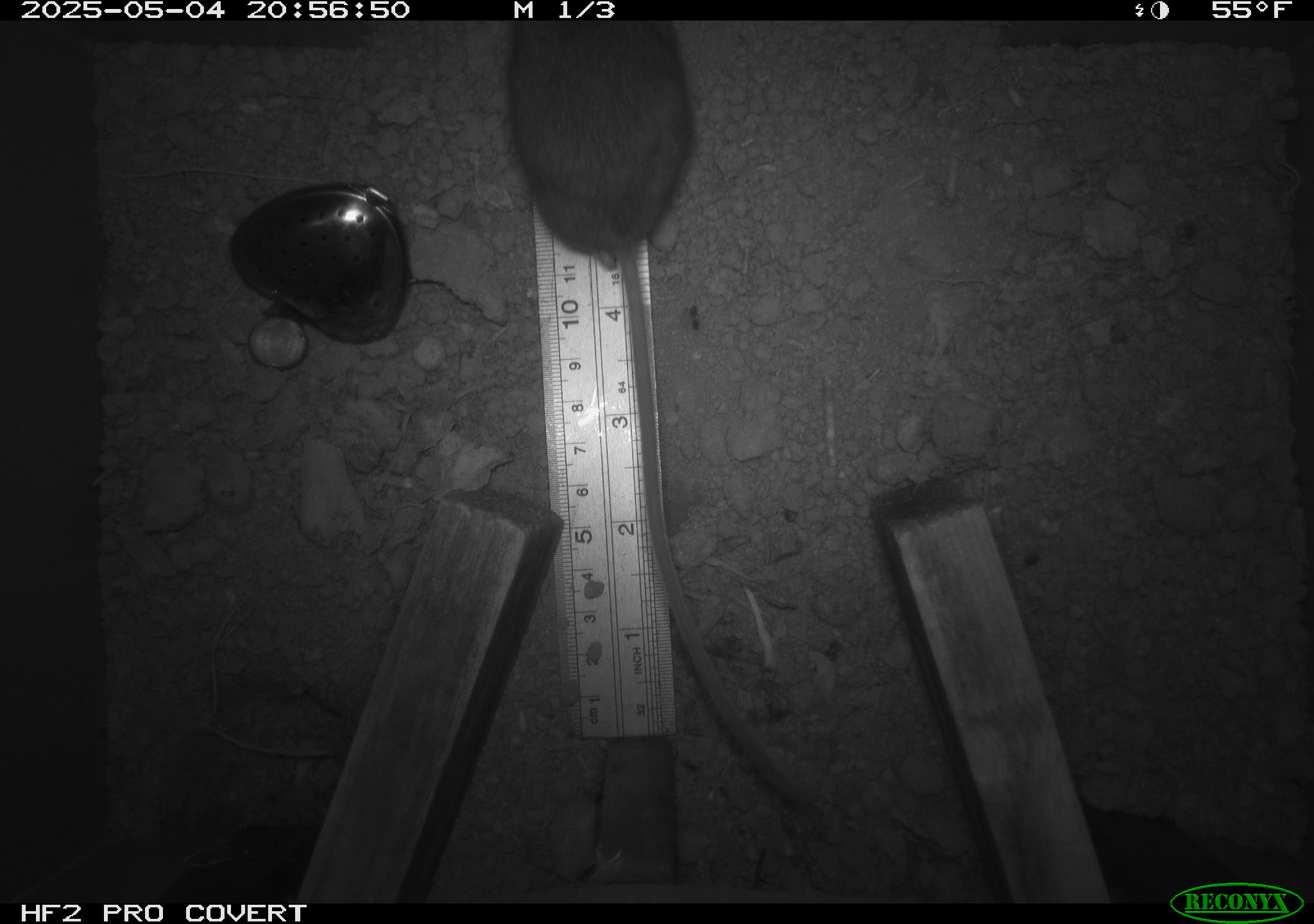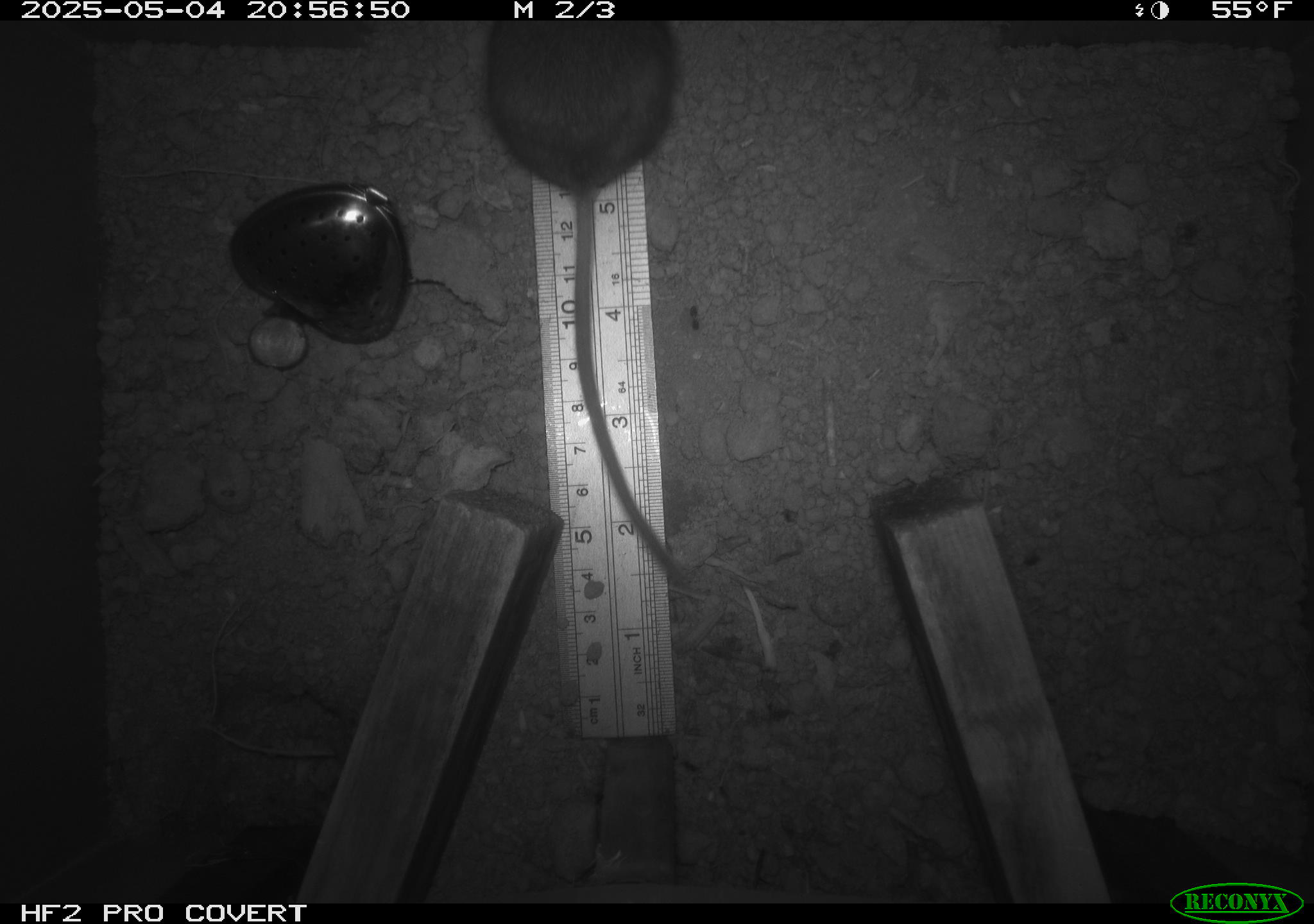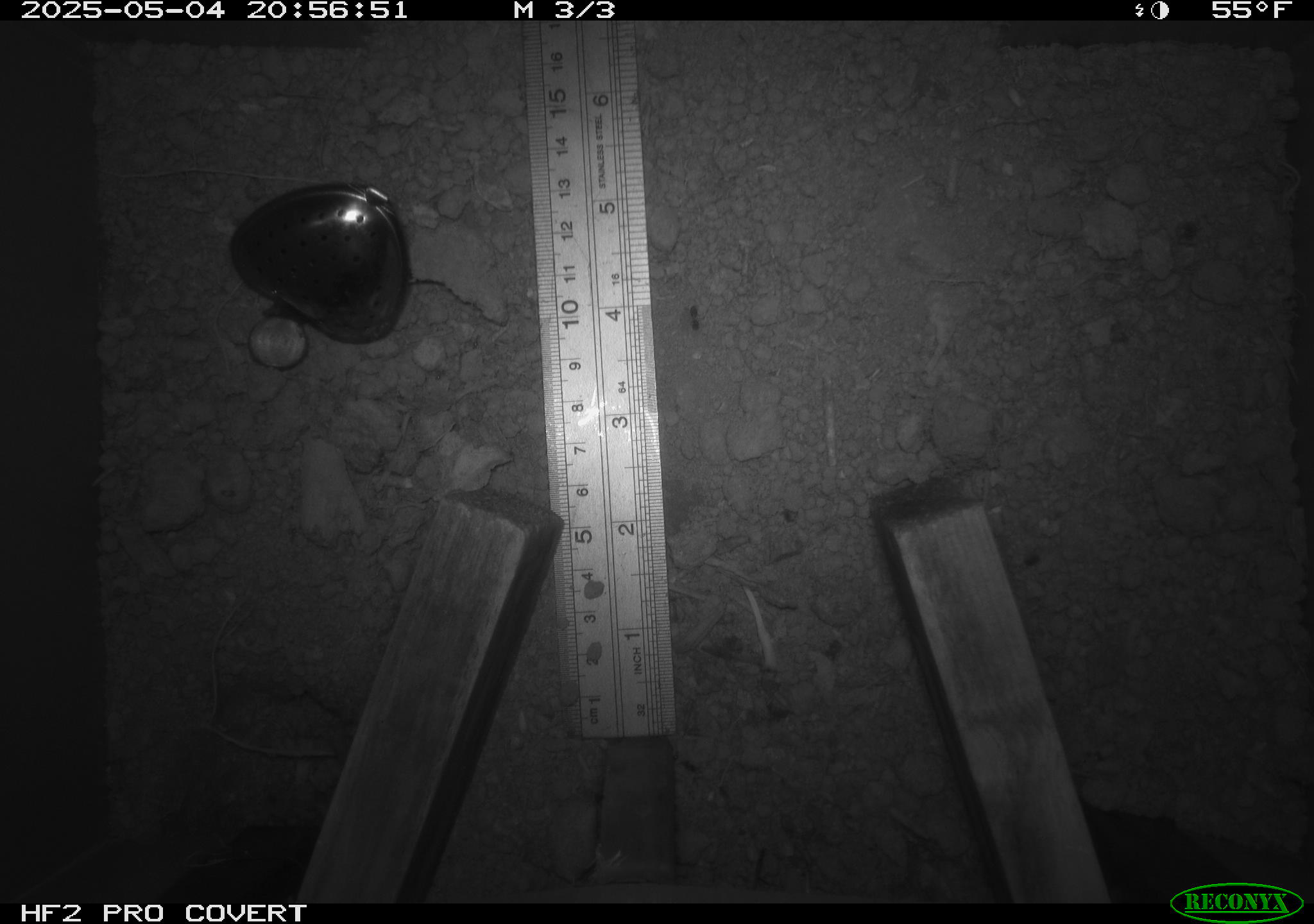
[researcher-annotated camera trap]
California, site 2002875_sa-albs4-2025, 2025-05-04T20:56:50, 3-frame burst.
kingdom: Animalia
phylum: Chordata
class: Mammalia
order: Rodentia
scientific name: Rodentia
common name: mouse species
Mouse species (Rodentia).